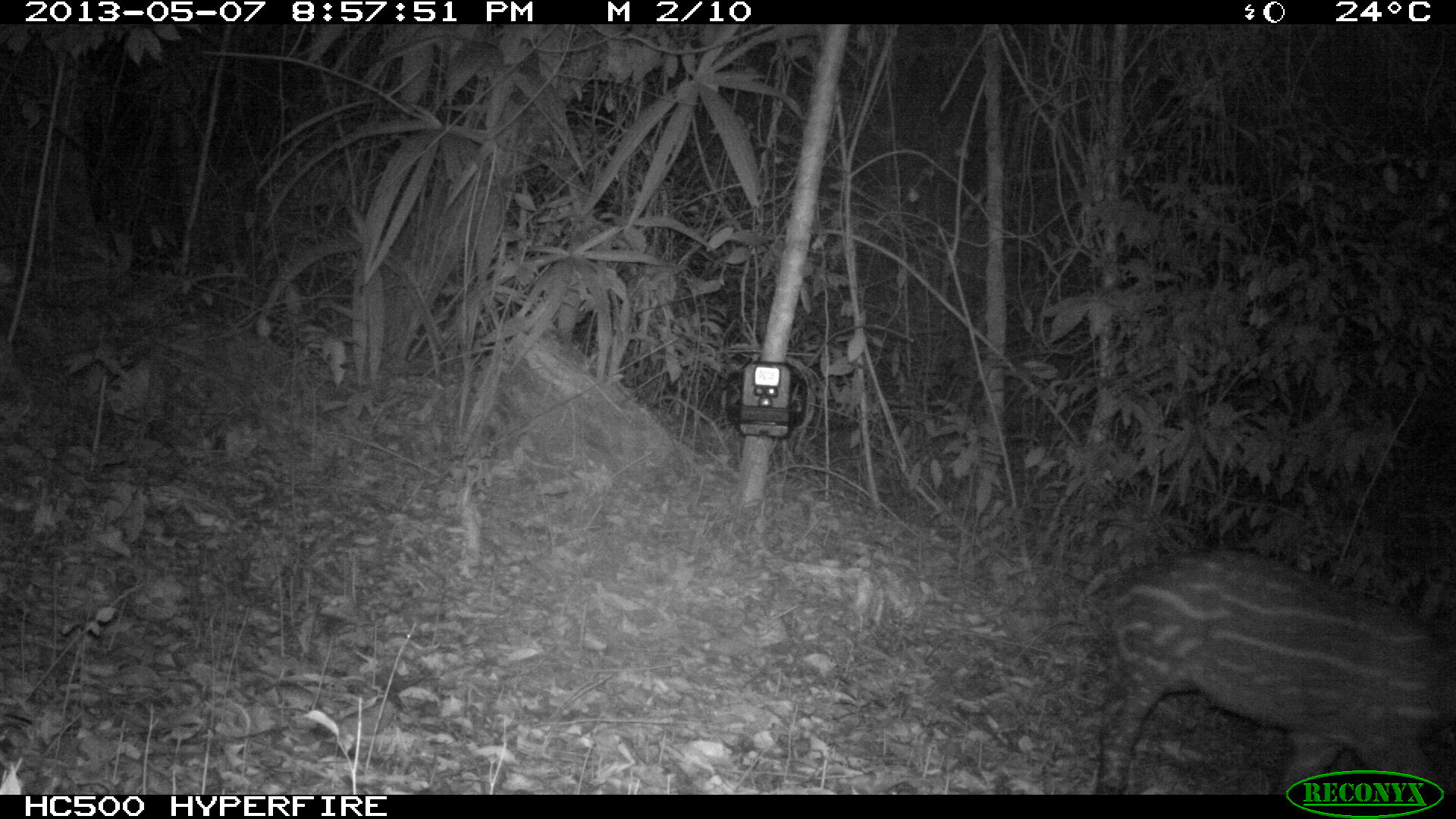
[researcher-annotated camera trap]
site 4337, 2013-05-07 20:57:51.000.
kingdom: Animalia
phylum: Chordata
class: Mammalia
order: Perissodactyla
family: Tapiridae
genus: Tapirus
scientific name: Tapirus bairdii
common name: baird's tapir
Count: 2.